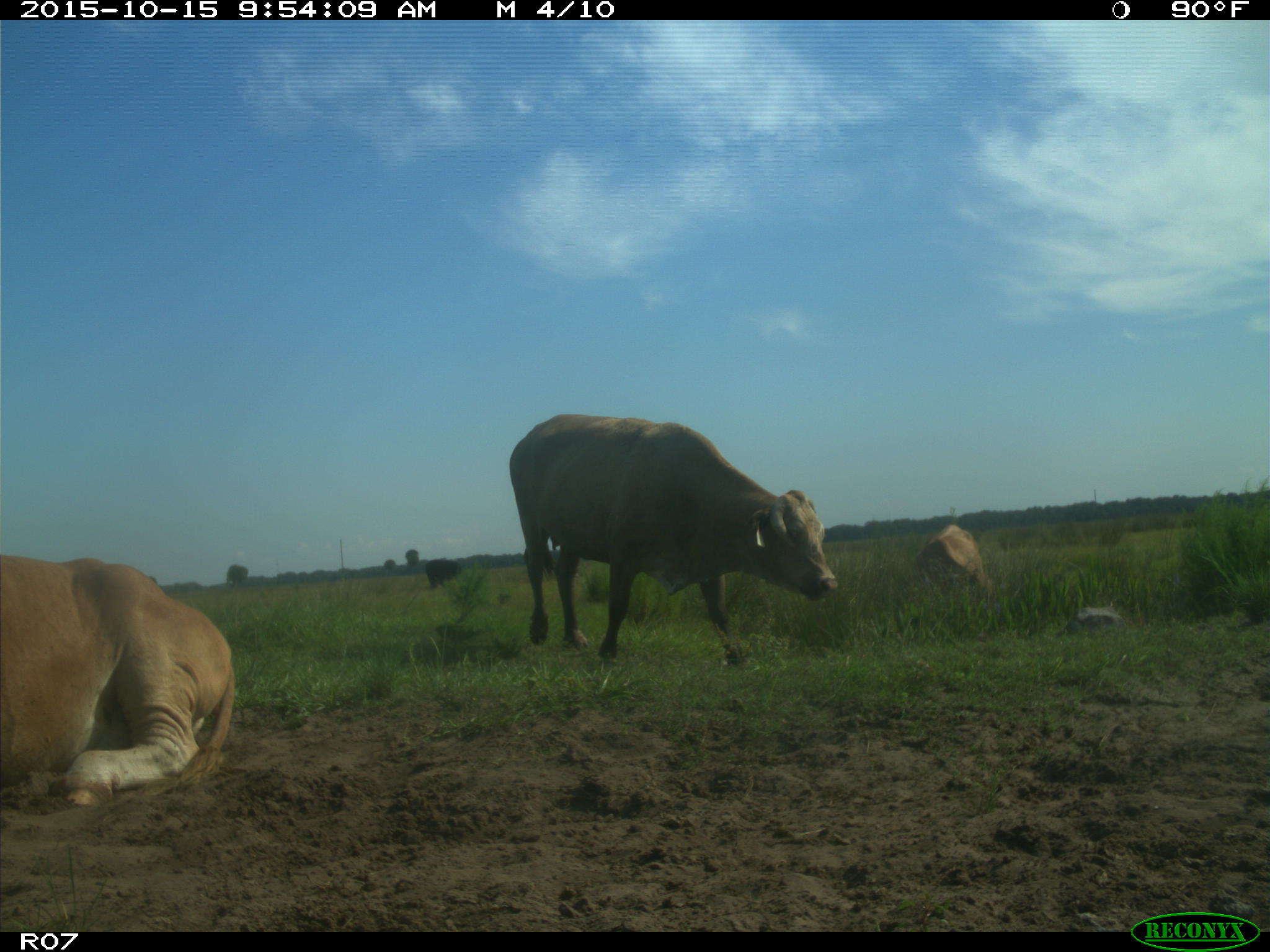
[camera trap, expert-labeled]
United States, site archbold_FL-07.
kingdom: Animalia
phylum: Chordata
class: Mammalia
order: Artiodactyla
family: Bovidae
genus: Bos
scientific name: Bos taurus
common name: domestic cow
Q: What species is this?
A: Bos taurus (domestic cow).